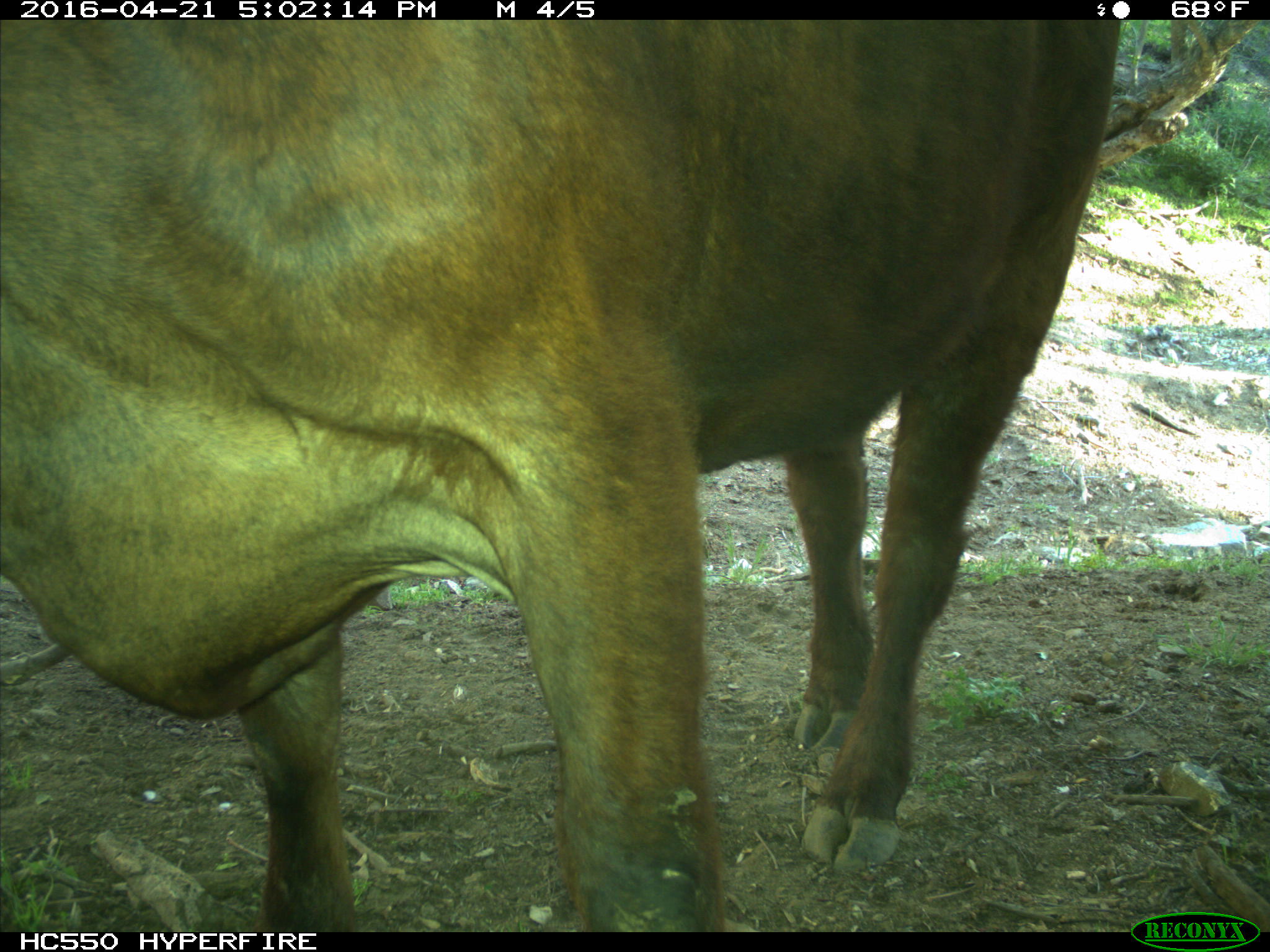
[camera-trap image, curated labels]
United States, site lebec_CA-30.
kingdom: Animalia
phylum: Chordata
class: Mammalia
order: Artiodactyla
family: Bovidae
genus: Bos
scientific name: Bos taurus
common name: domestic cow